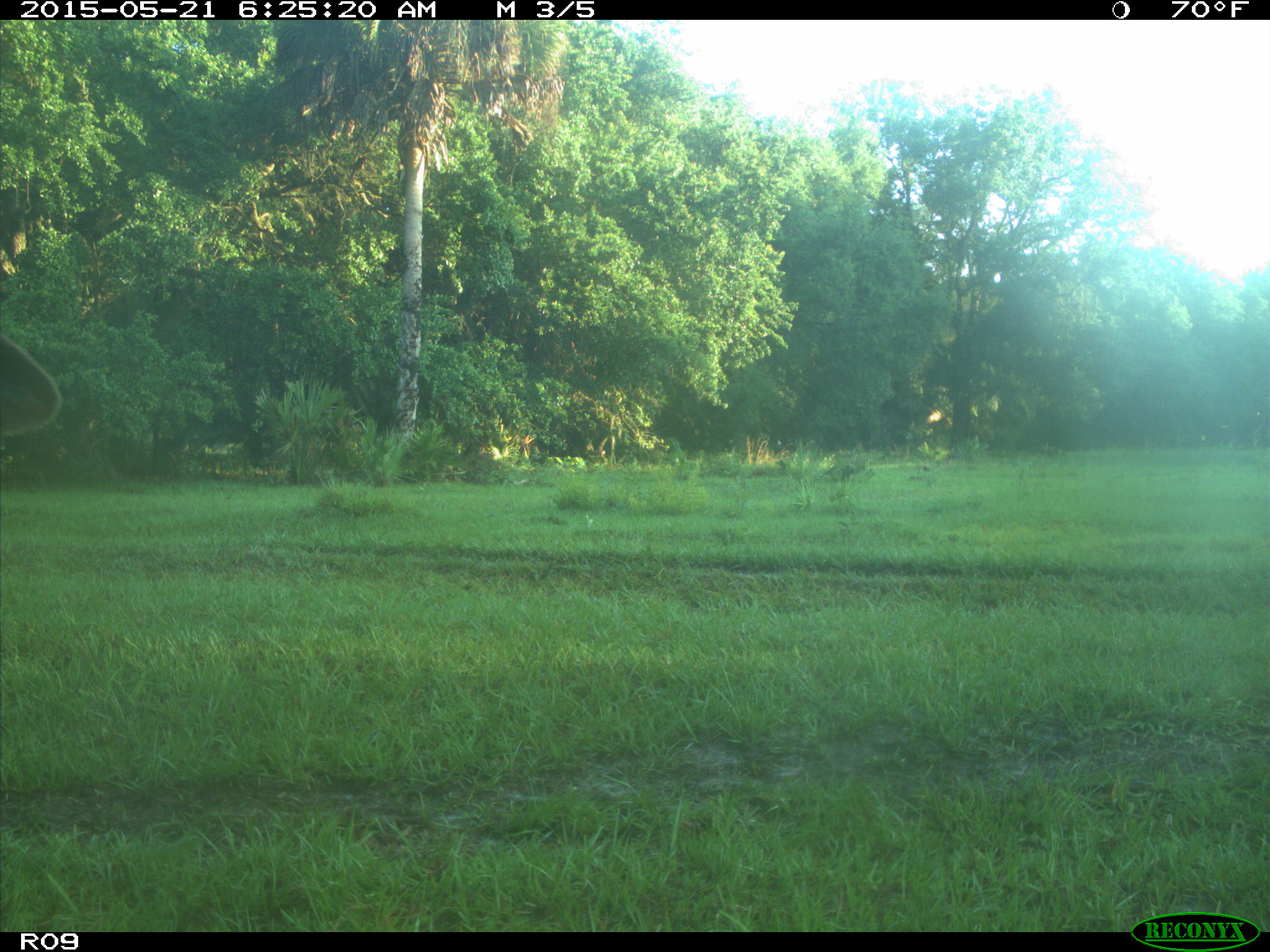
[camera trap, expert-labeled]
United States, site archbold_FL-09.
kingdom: Animalia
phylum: Chordata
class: Mammalia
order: Artiodactyla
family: Bovidae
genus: Bos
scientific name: Bos taurus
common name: domestic cow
Bos taurus (domestic cow).